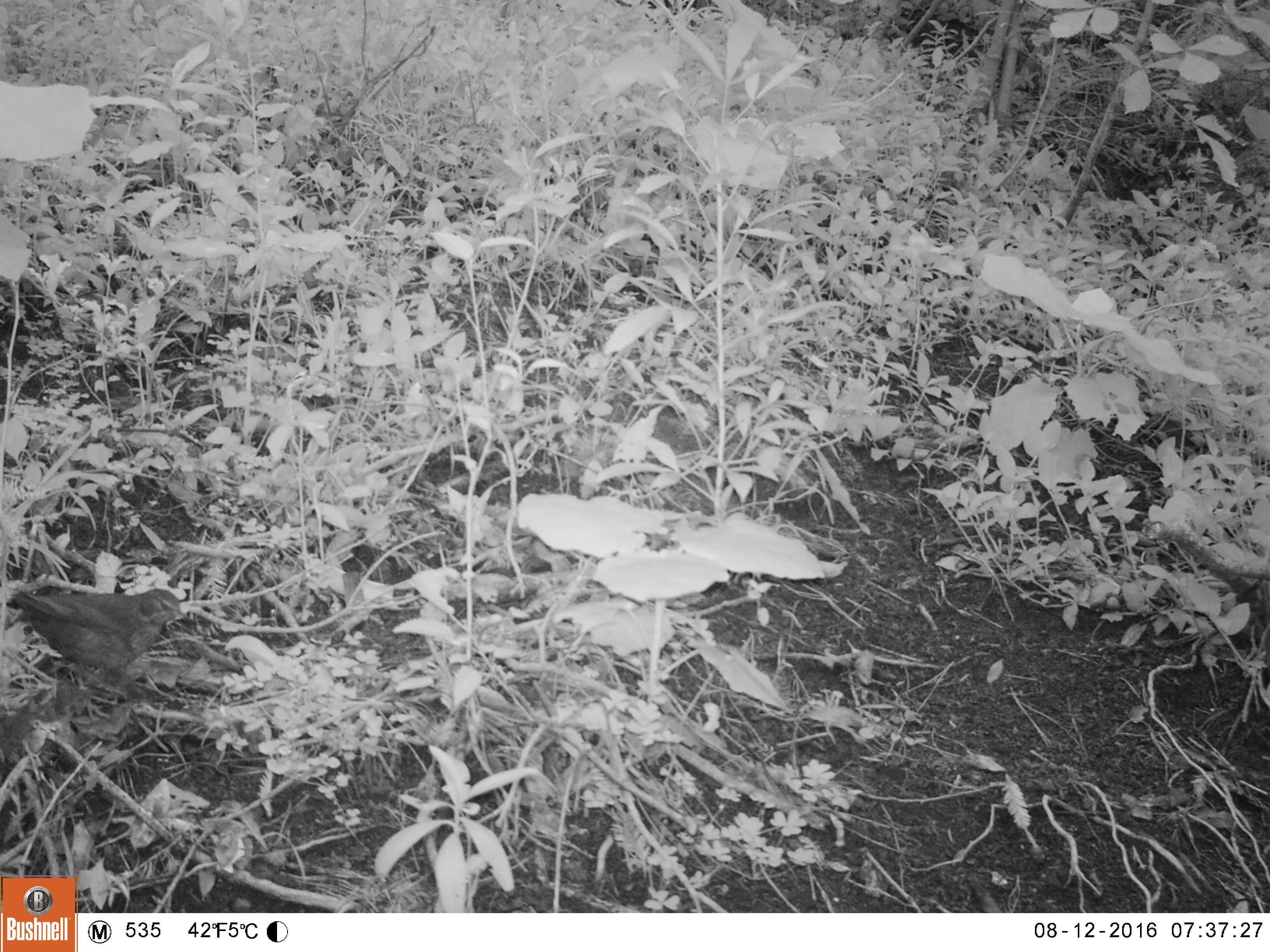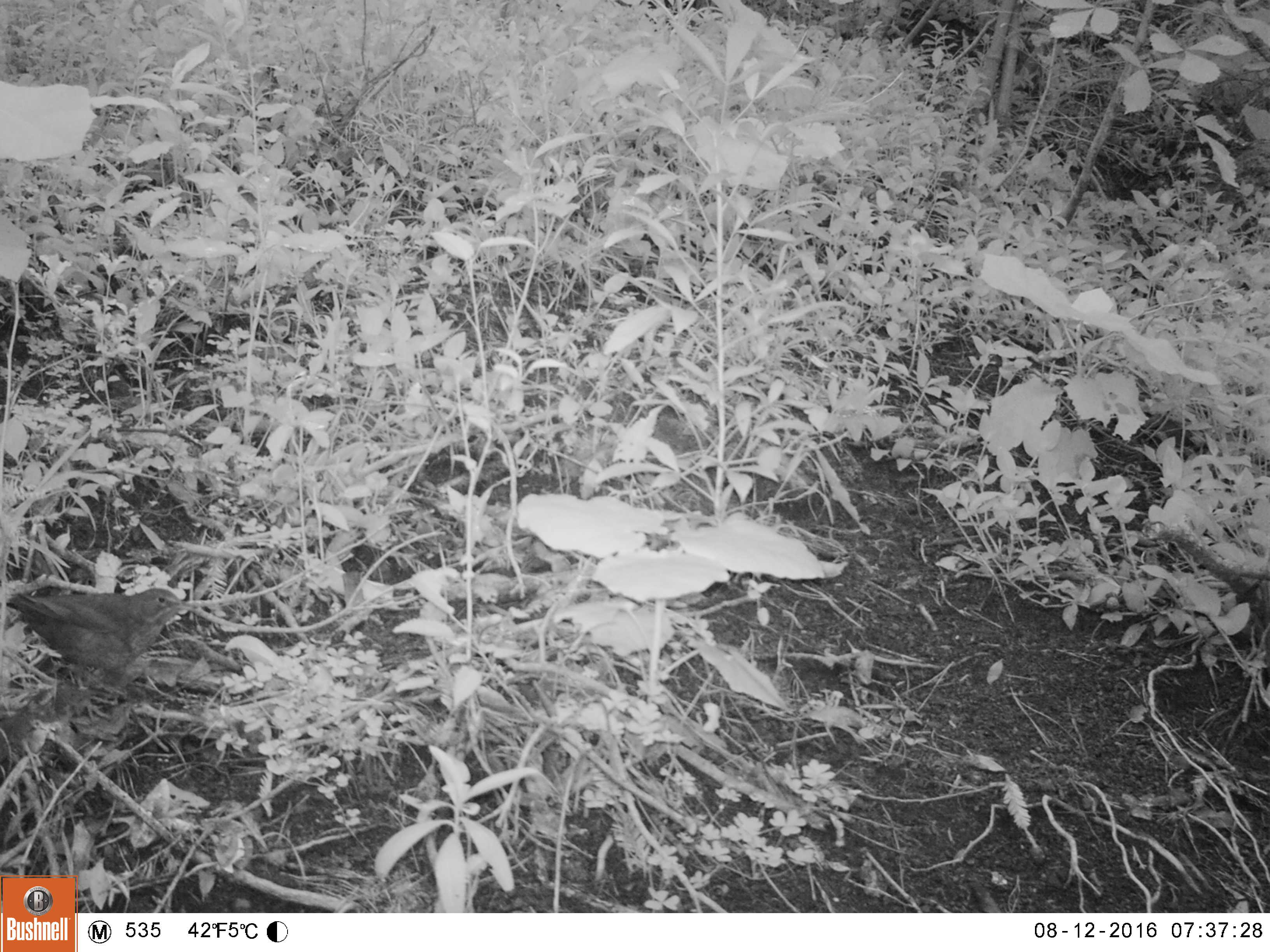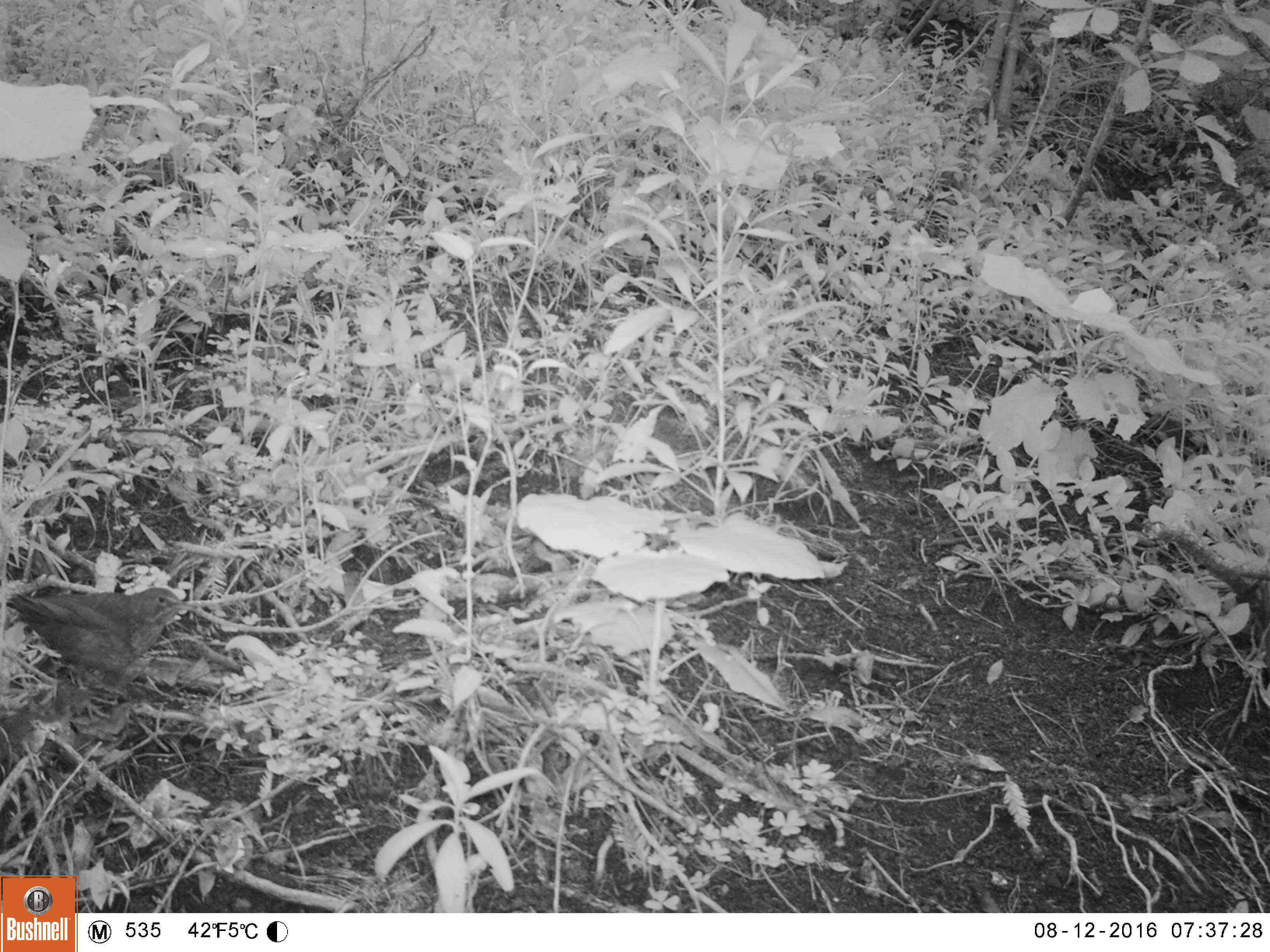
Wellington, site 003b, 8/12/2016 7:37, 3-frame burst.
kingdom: Animalia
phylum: Chordata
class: Aves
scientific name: Aves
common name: bird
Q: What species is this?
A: Bird (Aves).